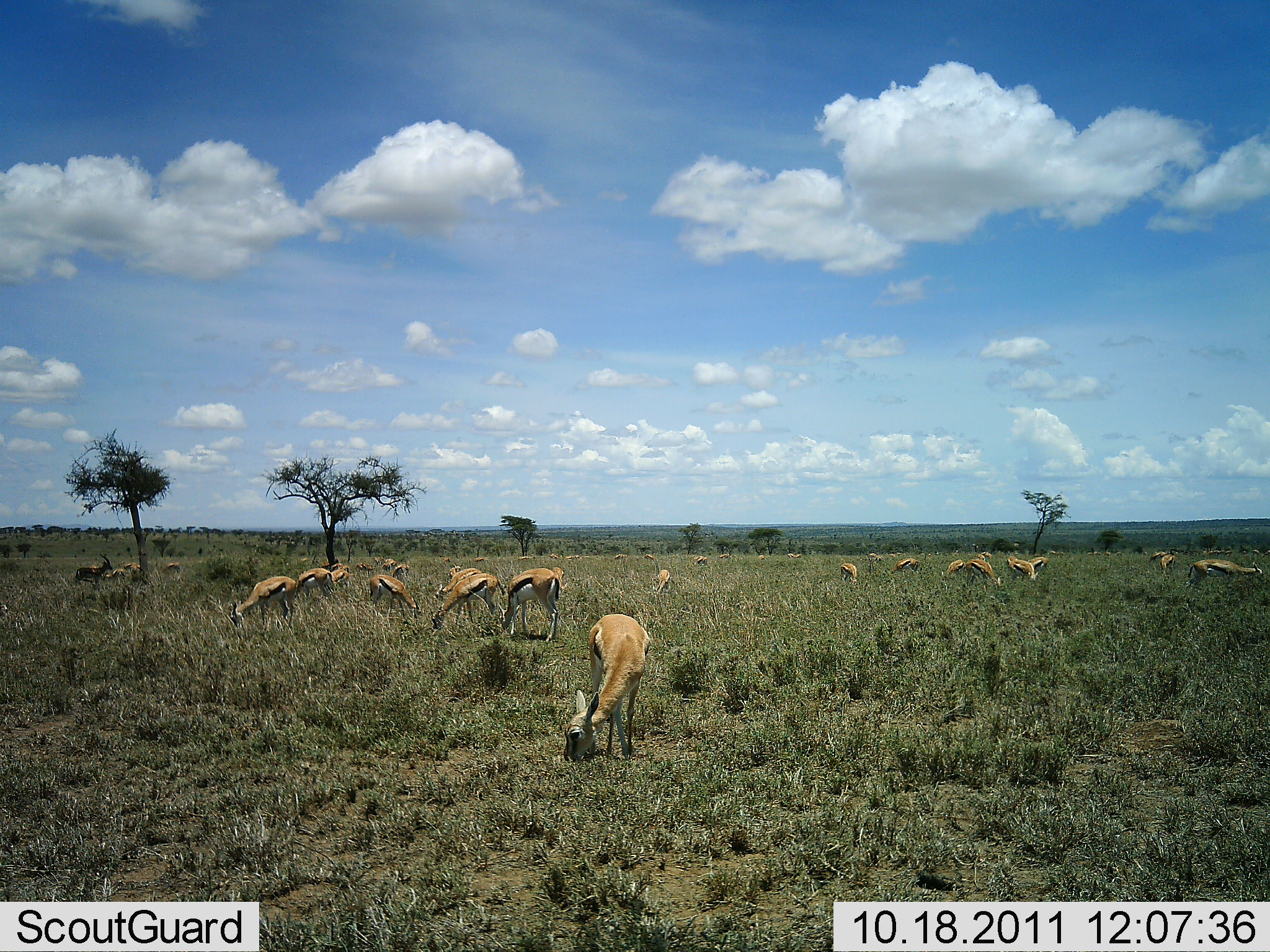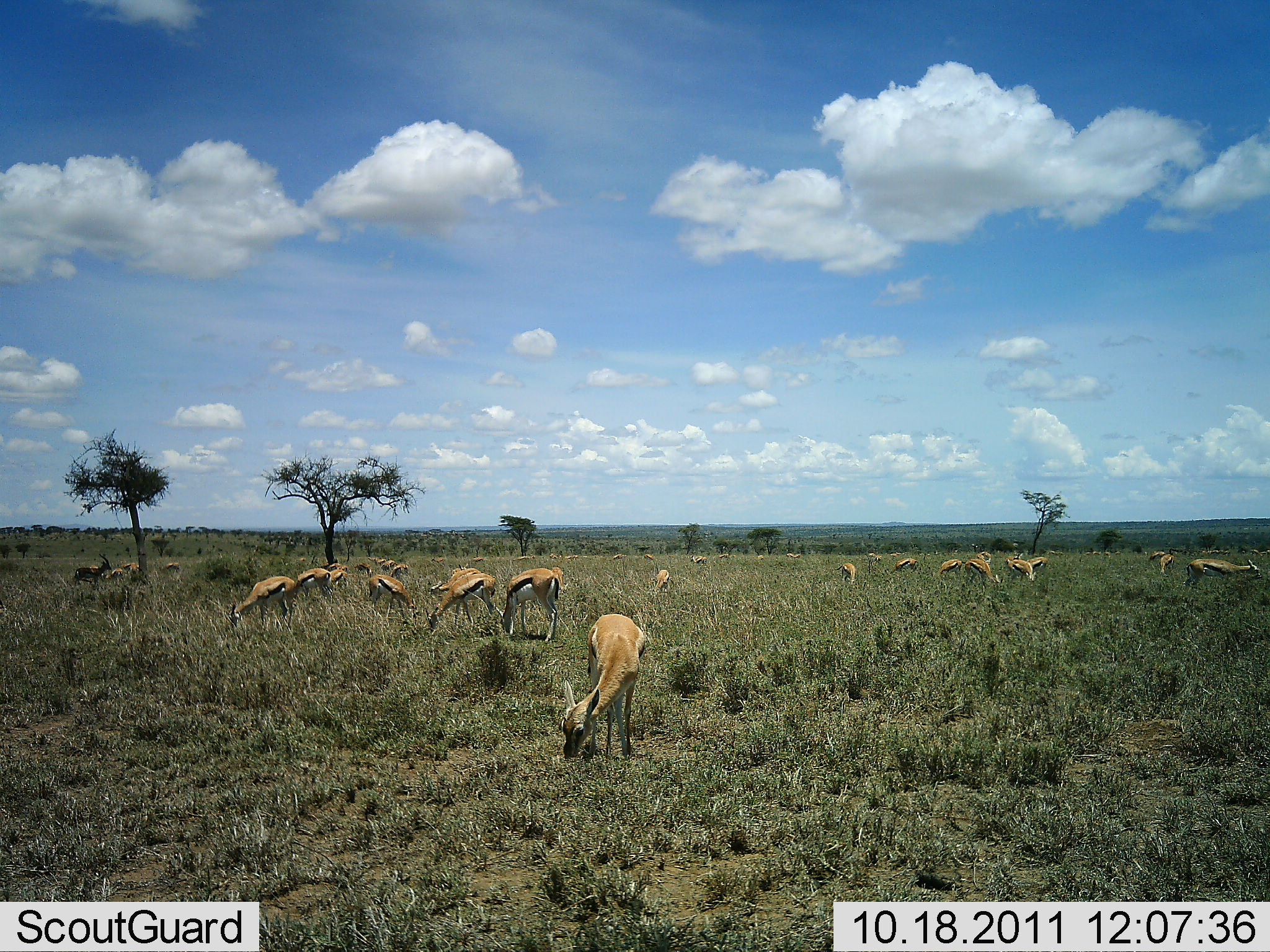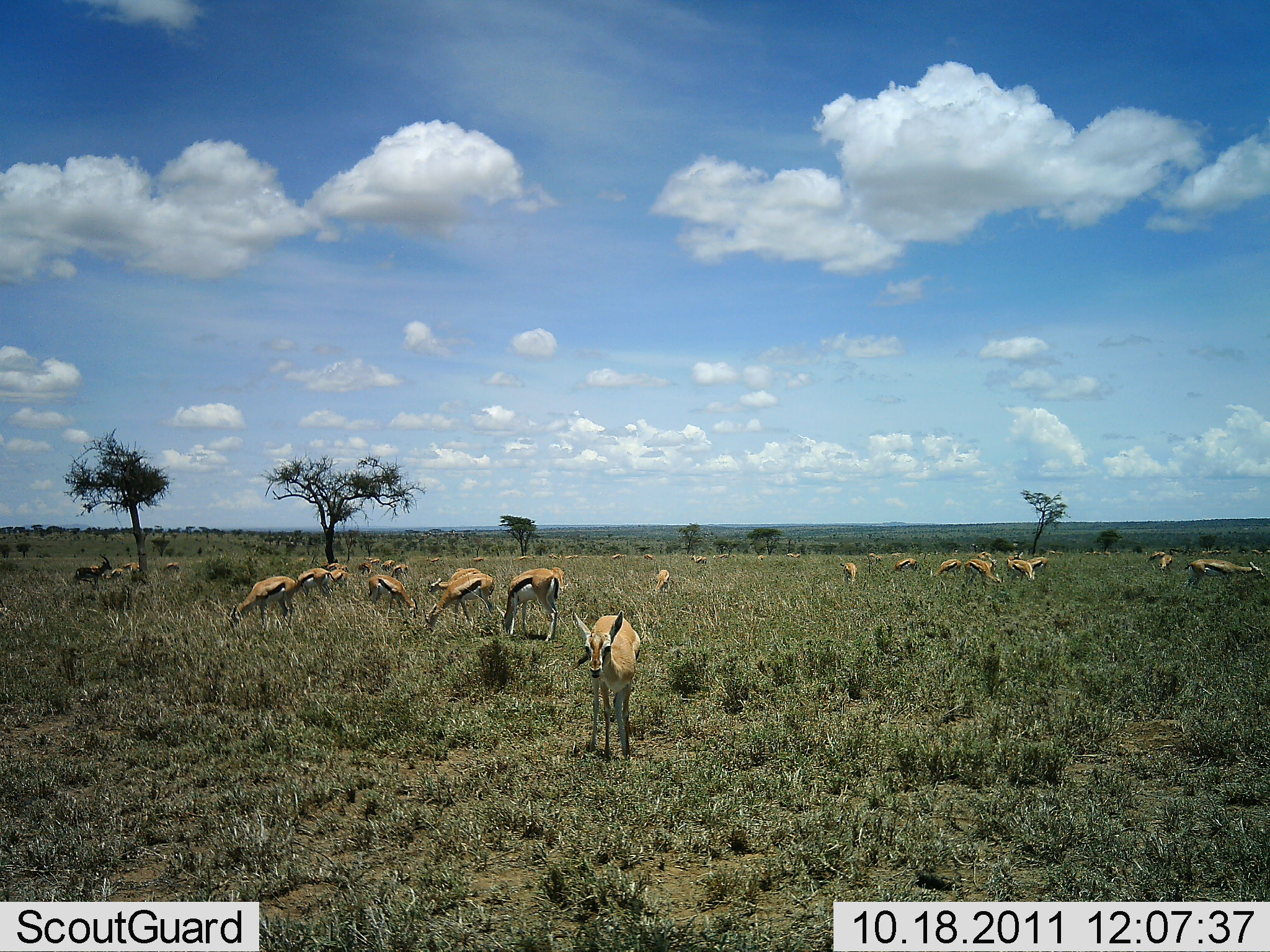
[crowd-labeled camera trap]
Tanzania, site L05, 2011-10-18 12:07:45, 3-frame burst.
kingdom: Animalia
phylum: Chordata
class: Mammalia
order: Artiodactyla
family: Bovidae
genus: Eudorcas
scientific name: Eudorcas thomsonii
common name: thomson's gazelle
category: gazellethomsons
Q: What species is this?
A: Gazellethomsons (thomson's gazelle) (Eudorcas thomsonii).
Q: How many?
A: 11-50.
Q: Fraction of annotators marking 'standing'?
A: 54%.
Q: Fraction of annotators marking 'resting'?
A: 8%.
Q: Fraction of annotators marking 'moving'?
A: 8%.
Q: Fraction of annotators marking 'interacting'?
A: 0%.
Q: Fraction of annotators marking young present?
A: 8%.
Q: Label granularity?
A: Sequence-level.